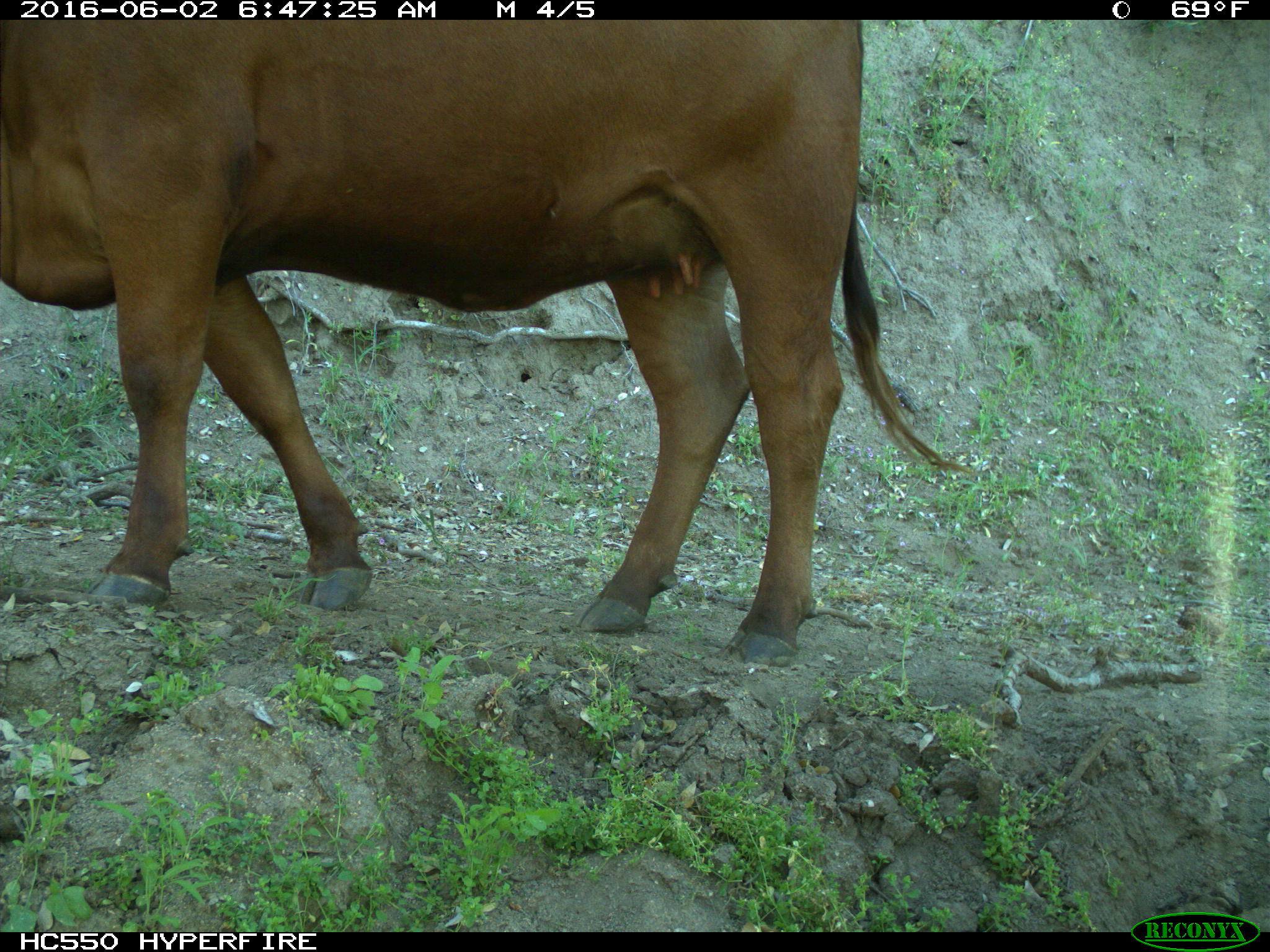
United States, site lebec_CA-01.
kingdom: Animalia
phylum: Chordata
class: Mammalia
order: Artiodactyla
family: Bovidae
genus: Bos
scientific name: Bos taurus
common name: domestic cow